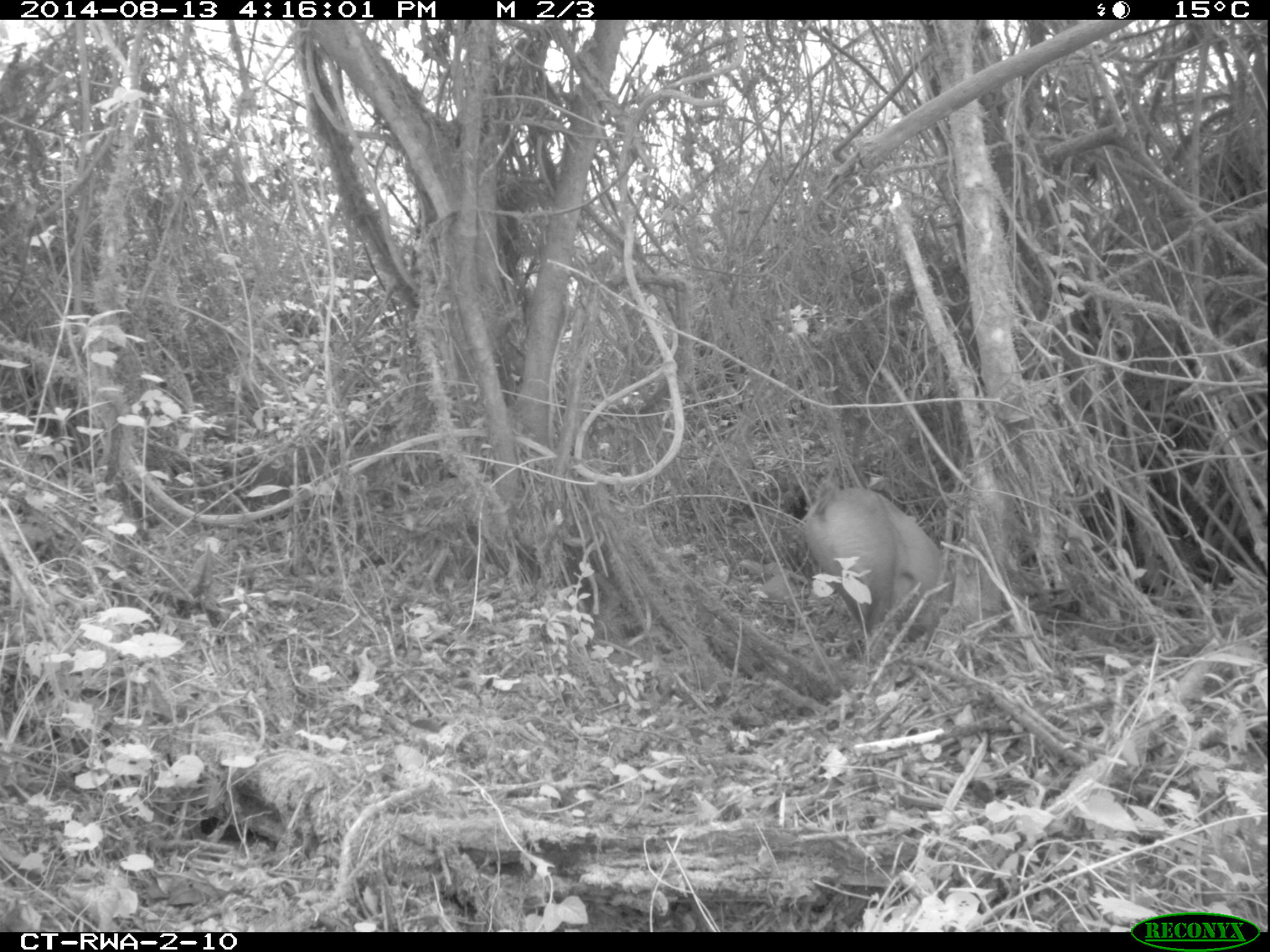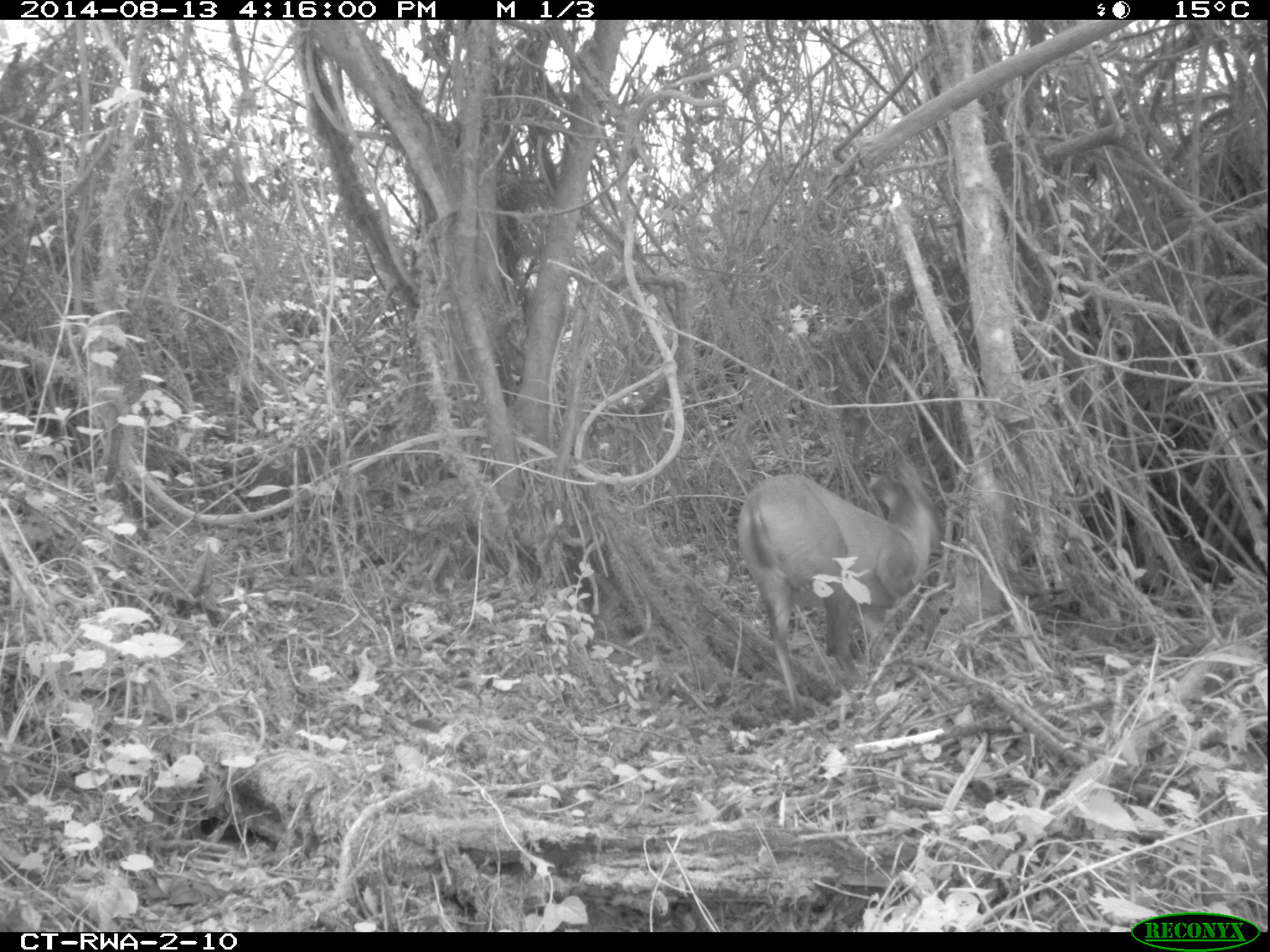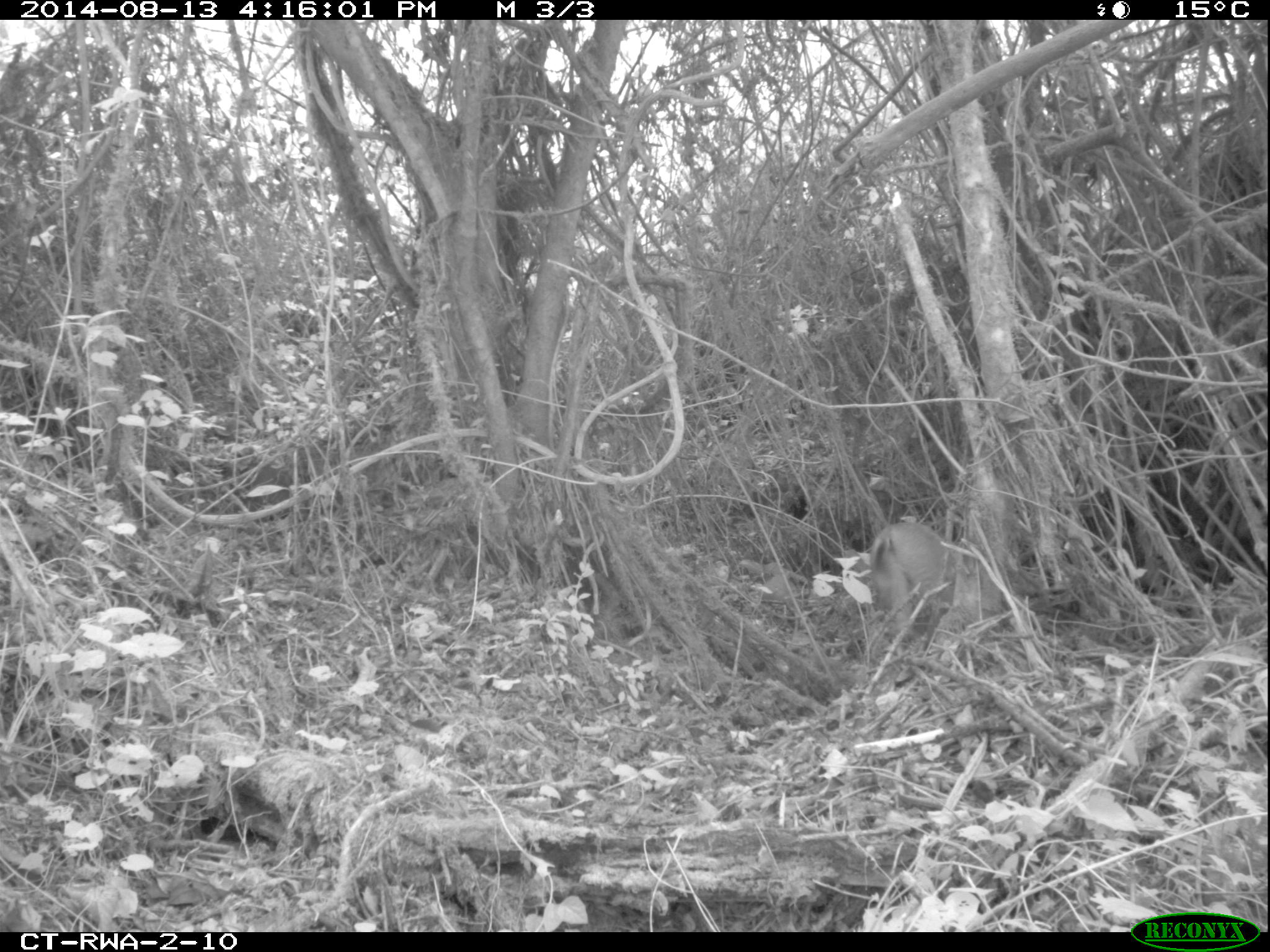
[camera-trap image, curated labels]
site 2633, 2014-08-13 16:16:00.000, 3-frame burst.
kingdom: Animalia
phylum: Chordata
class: Mammalia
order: Artiodactyla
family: Bovidae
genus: Cephalophus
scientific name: Cephalophus nigrifrons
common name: black-fronted duiker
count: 1